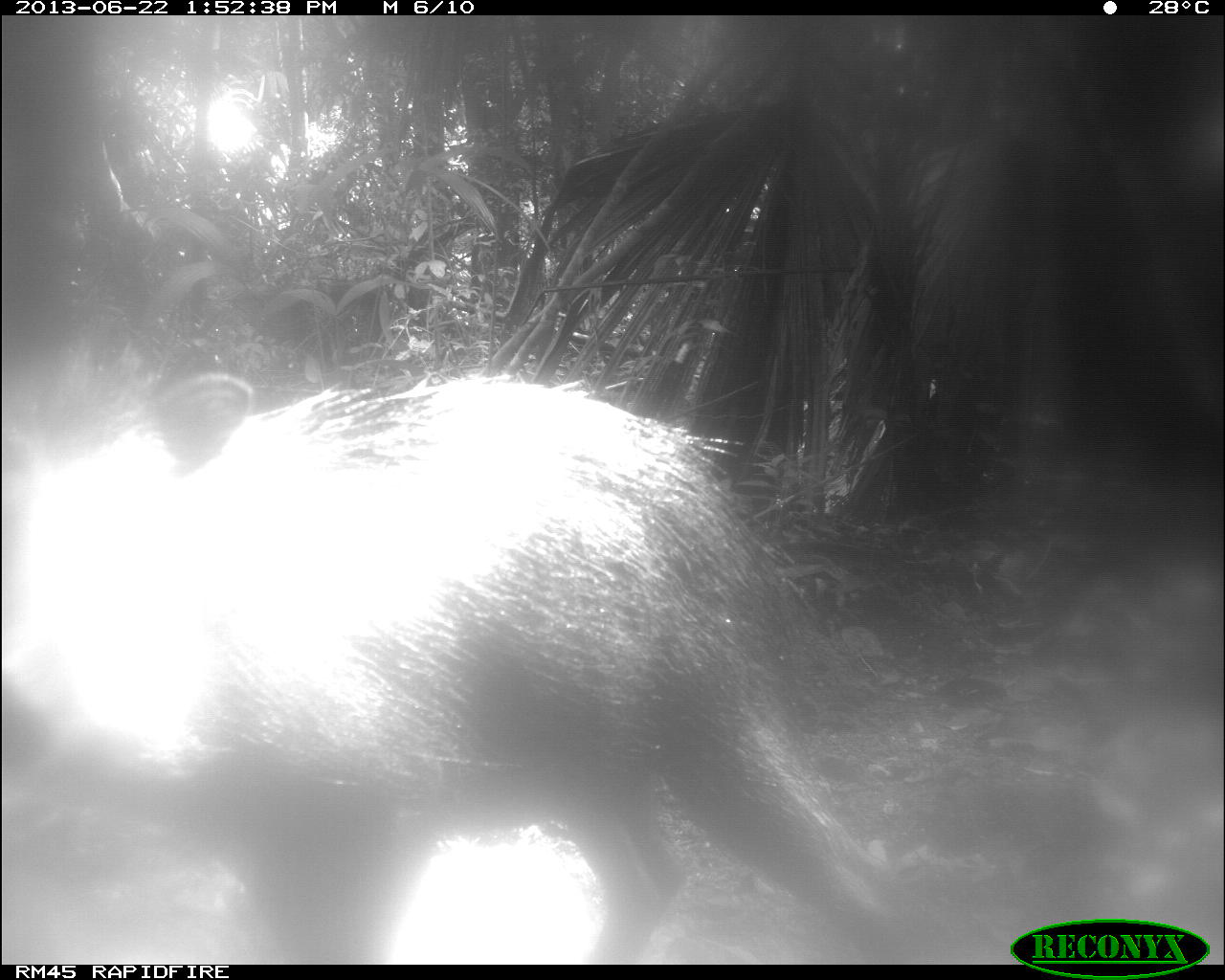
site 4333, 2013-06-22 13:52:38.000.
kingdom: Animalia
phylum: Chordata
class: Mammalia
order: Artiodactyla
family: Tayassuidae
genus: Tayassu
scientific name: Tayassu pecari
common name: white-lipped peccary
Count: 3.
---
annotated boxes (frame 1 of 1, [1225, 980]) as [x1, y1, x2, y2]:
tayassu pecari: [0, 365, 929, 964]